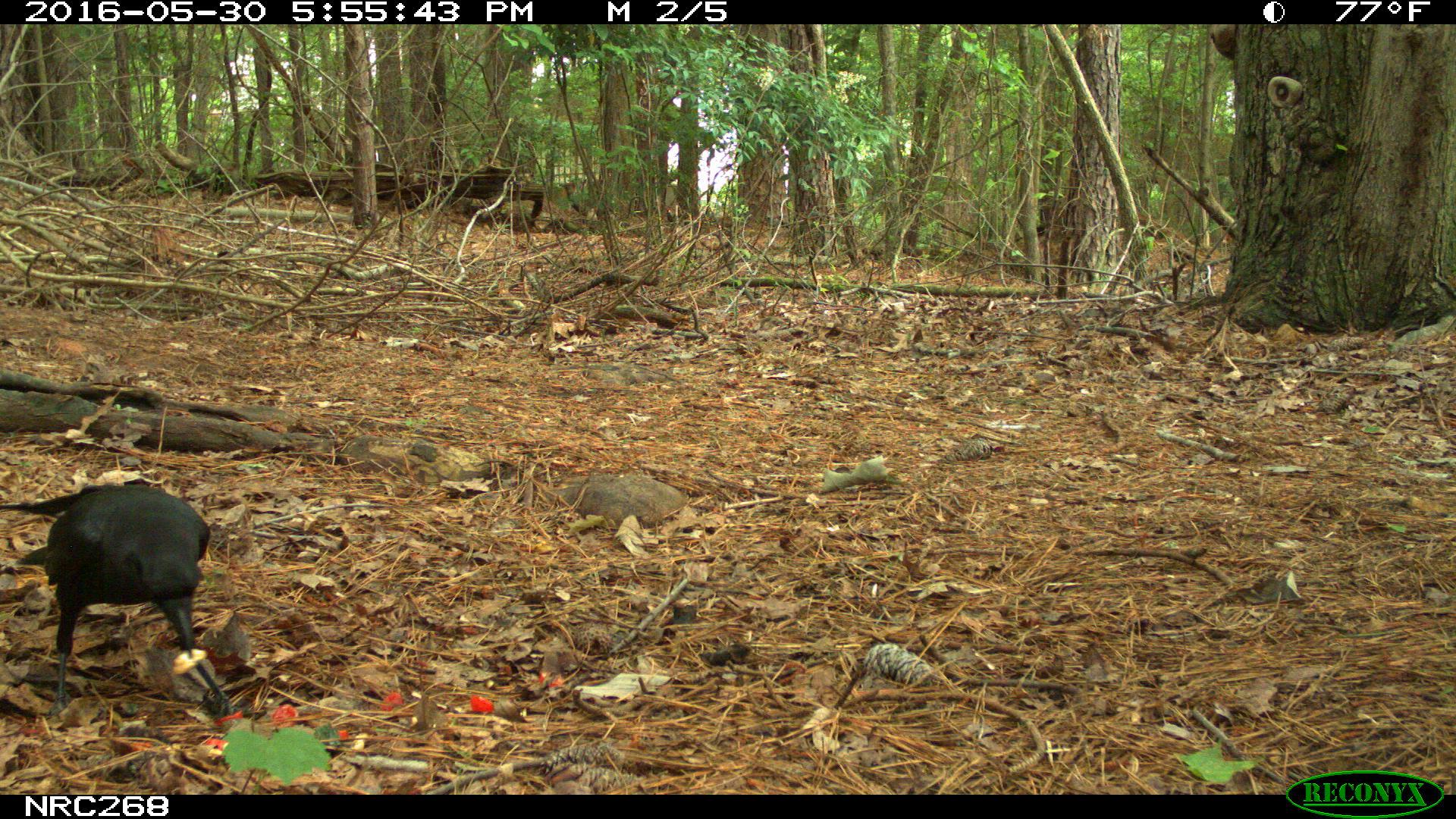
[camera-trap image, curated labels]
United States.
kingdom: Animalia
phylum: Chordata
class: Aves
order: Passeriformes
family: Corvidae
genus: Corvus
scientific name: Corvus brachyrhynchos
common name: american crow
American Crow (Corvus brachyrhynchos).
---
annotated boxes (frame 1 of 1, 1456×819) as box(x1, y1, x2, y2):
American Crow: box(15, 483, 270, 690)